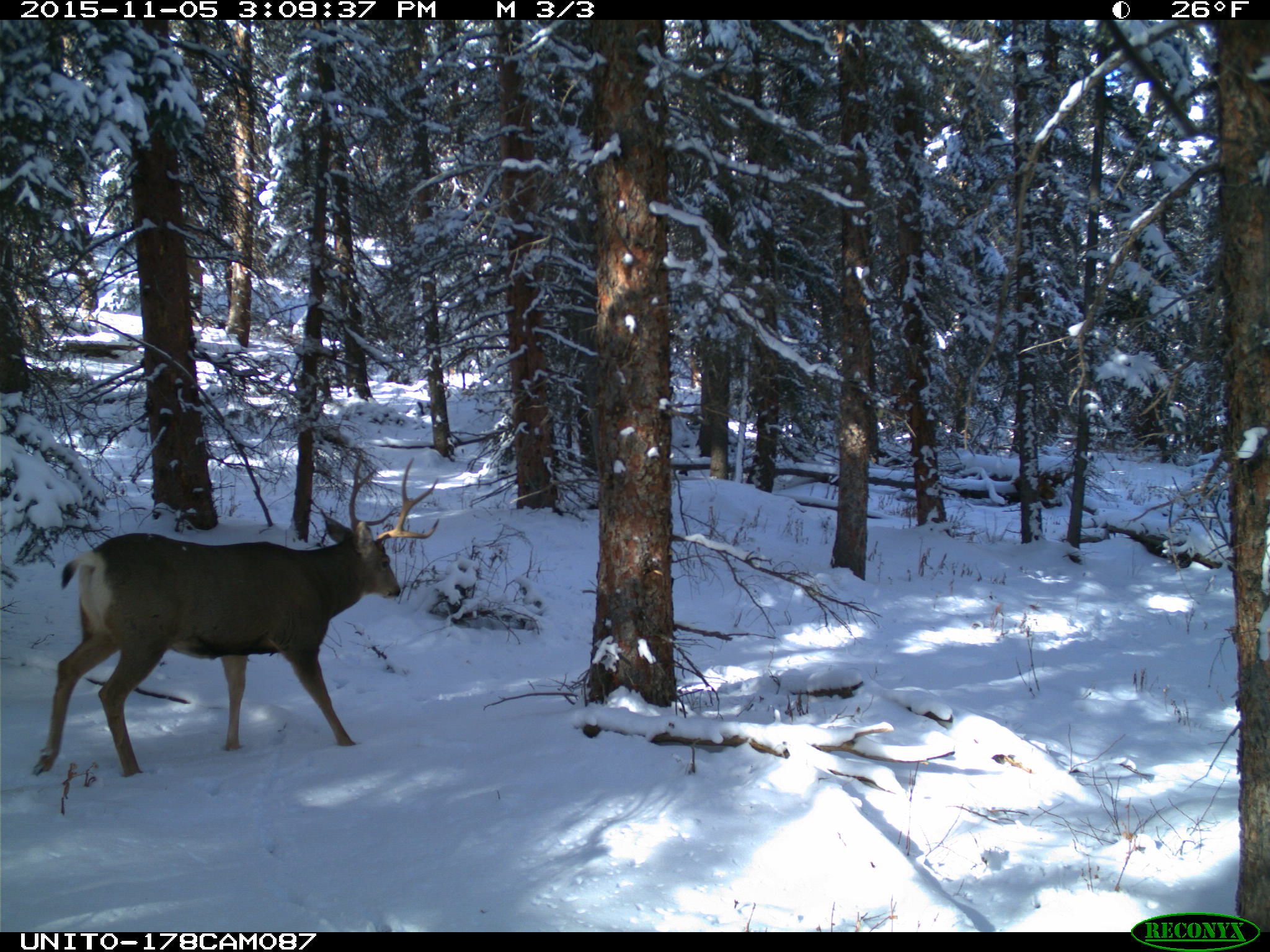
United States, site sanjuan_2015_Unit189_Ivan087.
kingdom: Animalia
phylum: Chordata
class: Mammalia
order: Artiodactyla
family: Cervidae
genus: Odocoileus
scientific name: Odocoileus hemionus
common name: mule deer